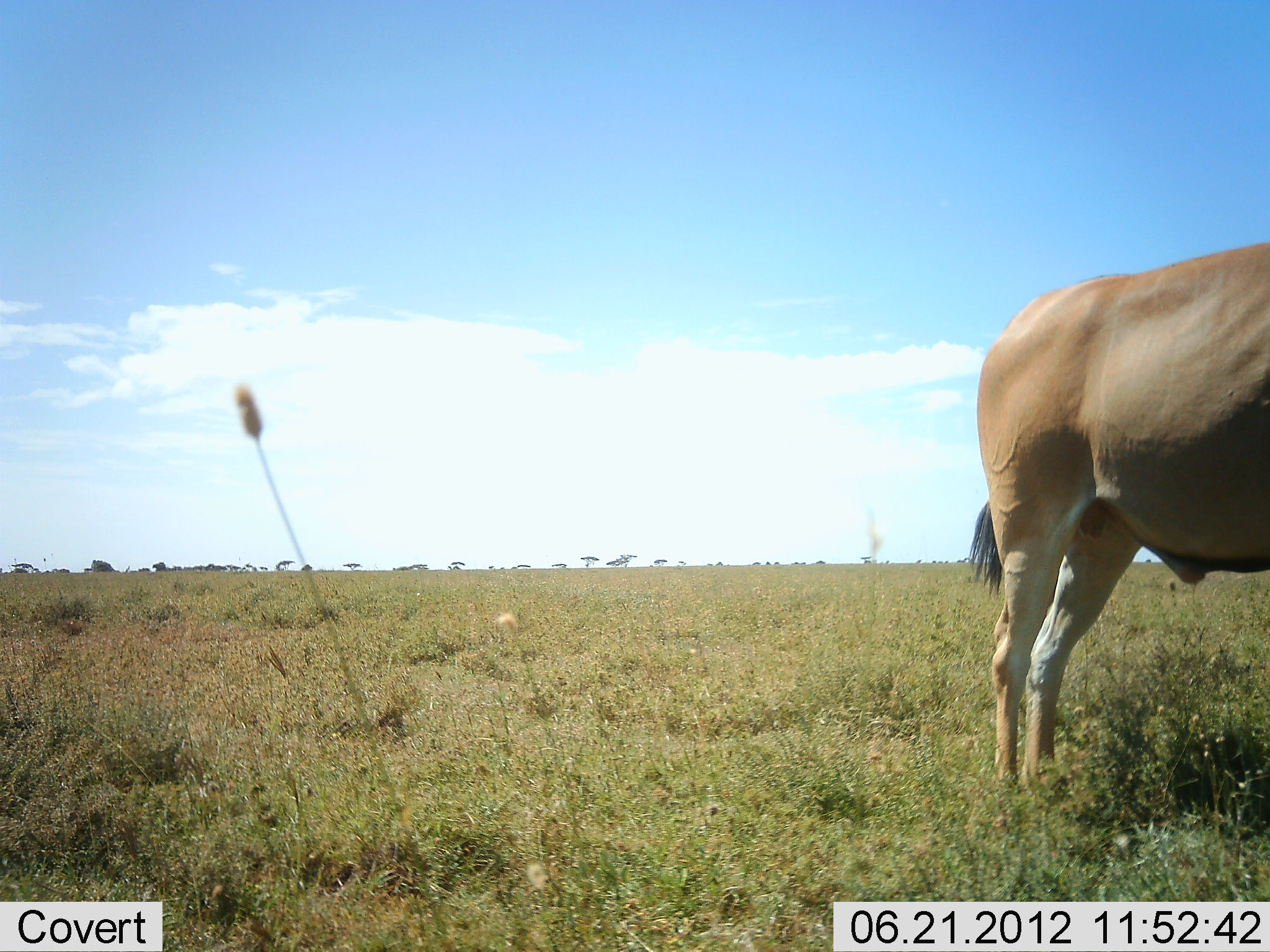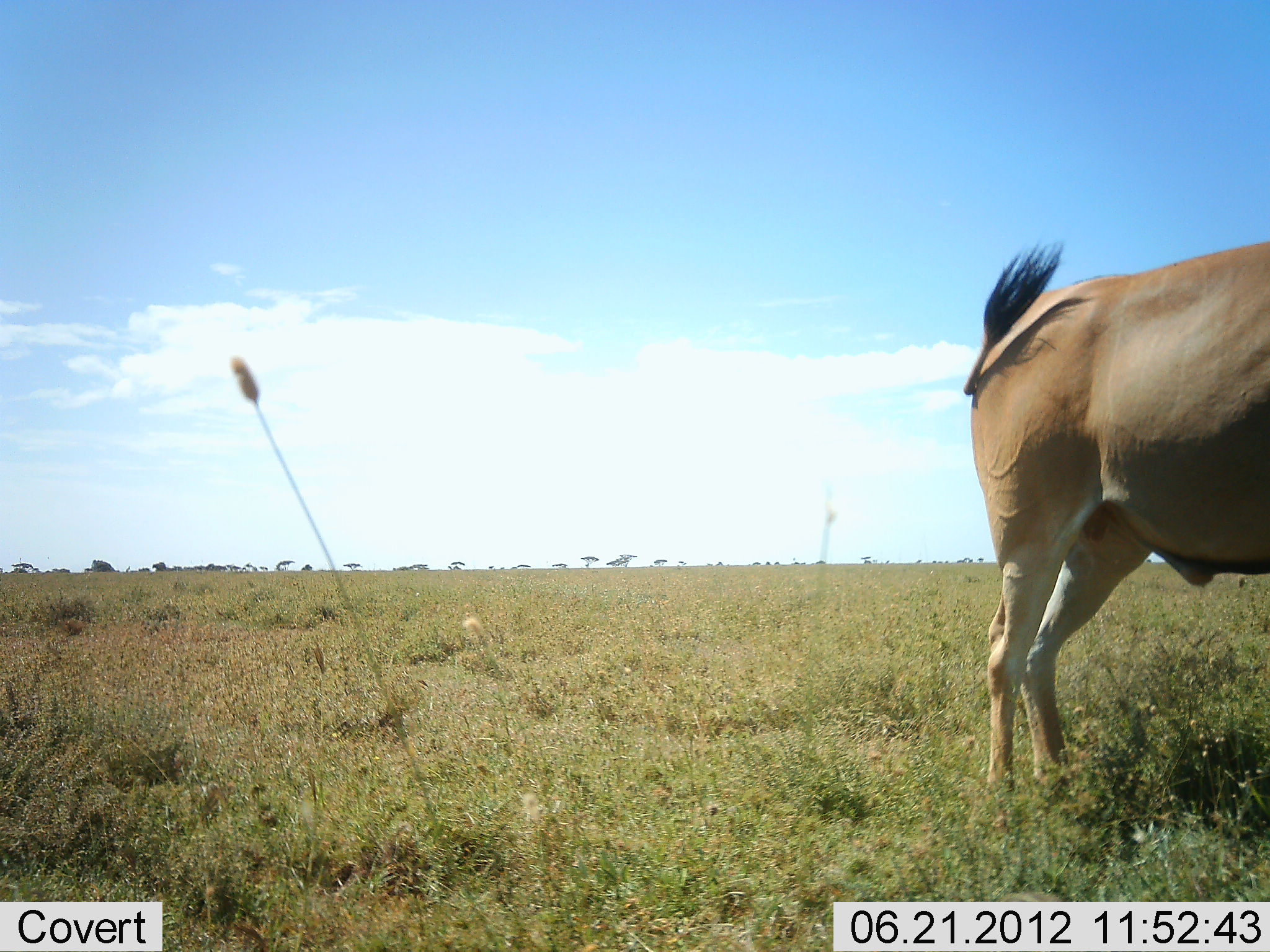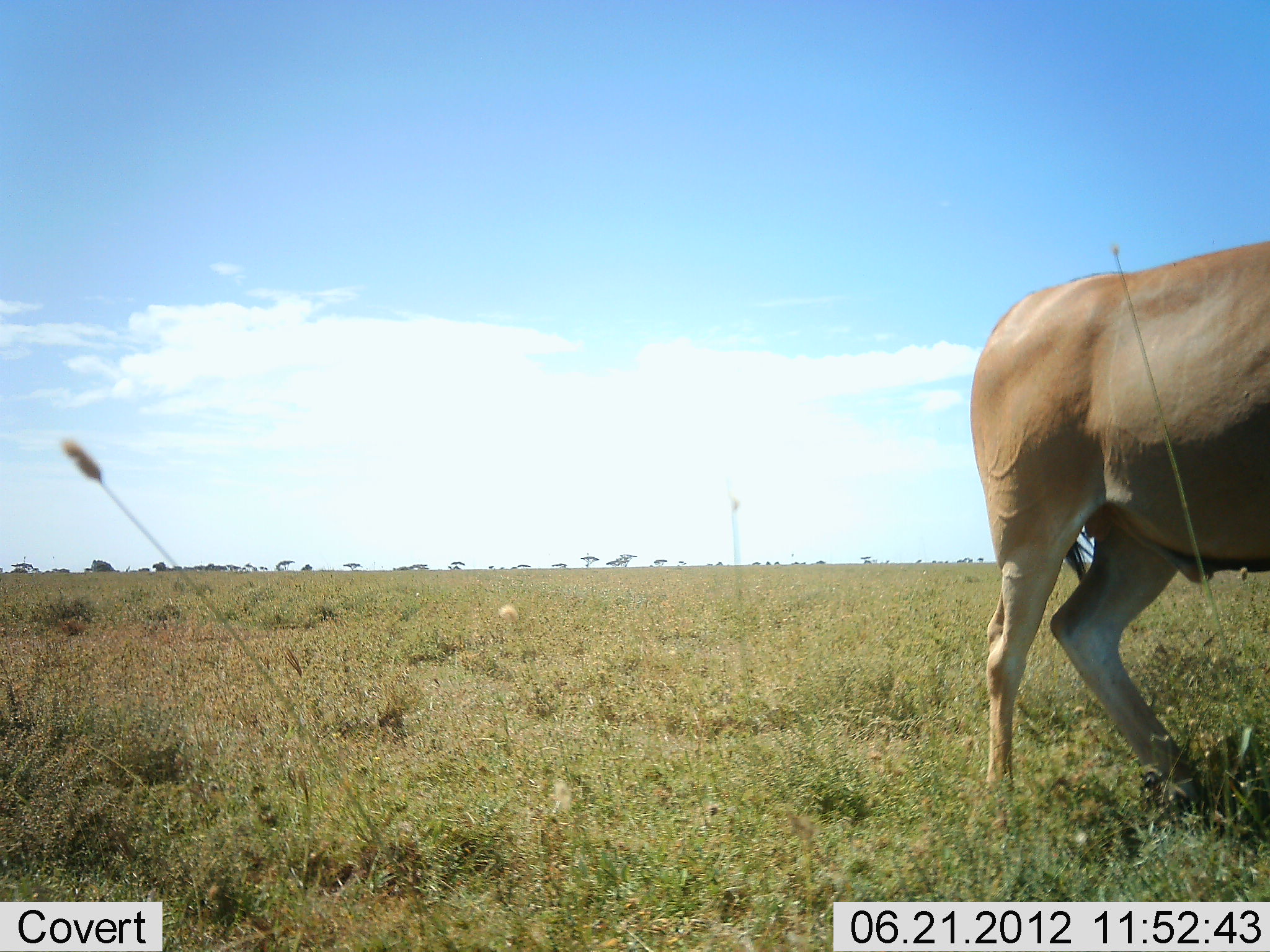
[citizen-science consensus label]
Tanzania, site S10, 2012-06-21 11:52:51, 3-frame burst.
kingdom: Animalia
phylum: Chordata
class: Mammalia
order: Artiodactyla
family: Bovidae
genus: Tragelaphus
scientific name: Tragelaphus oryx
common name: eland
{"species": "eland (Tragelaphus oryx)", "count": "1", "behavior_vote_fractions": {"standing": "100%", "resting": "0%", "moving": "0%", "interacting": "0%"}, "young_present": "0%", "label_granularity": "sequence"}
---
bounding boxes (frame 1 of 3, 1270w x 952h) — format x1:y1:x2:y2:
animal: 964:238:1270:793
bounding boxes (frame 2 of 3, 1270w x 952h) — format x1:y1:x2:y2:
animal: 959:243:1270:802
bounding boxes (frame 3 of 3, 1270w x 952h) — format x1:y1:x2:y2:
animal: 965:240:1270:818